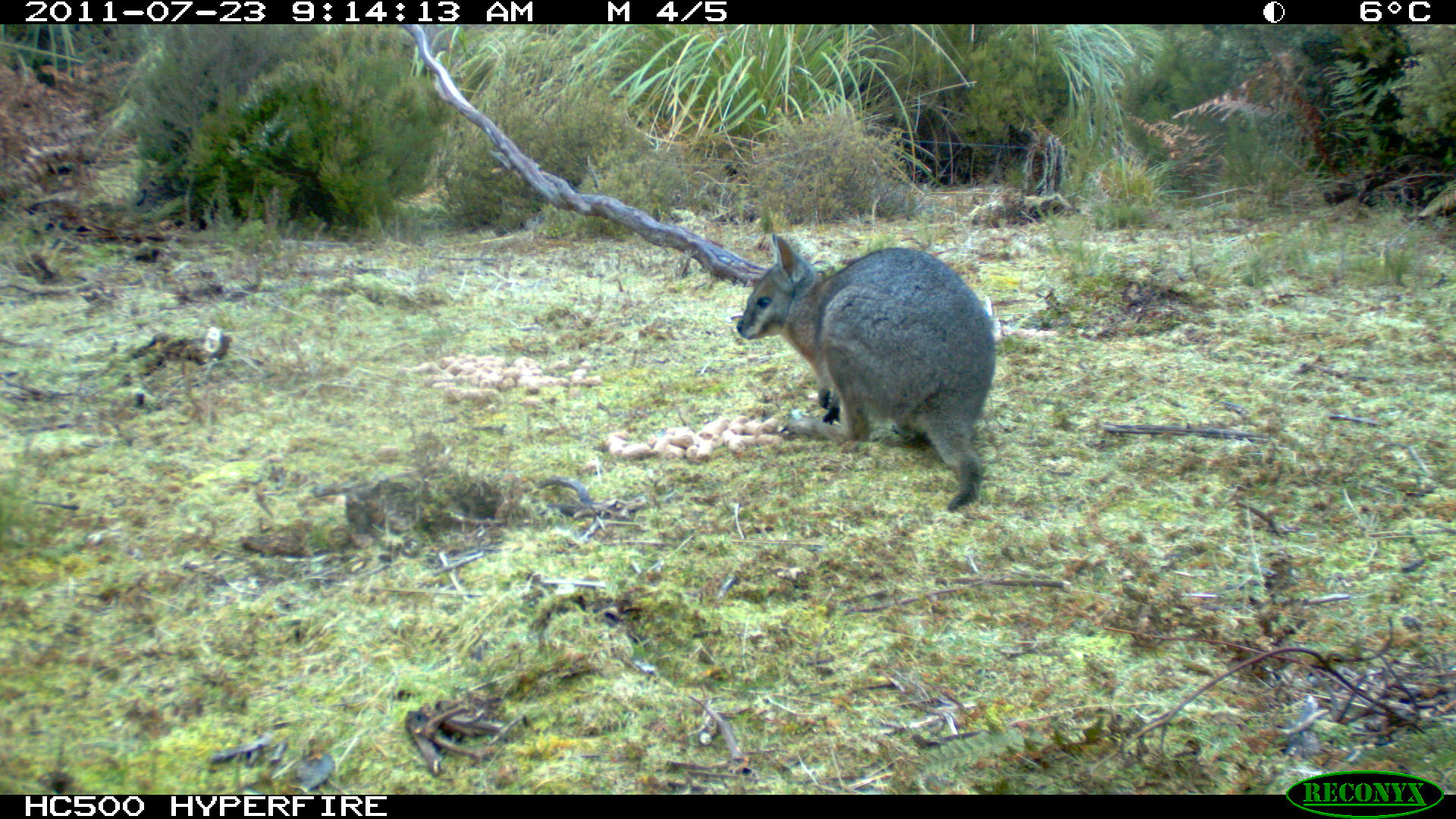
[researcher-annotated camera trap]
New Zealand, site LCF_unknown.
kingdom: Animalia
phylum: Chordata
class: Mammalia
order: Diprotodontia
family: Macropodidae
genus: Notamacropus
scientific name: Notamacropus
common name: wallaby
Wallaby (Notamacropus).